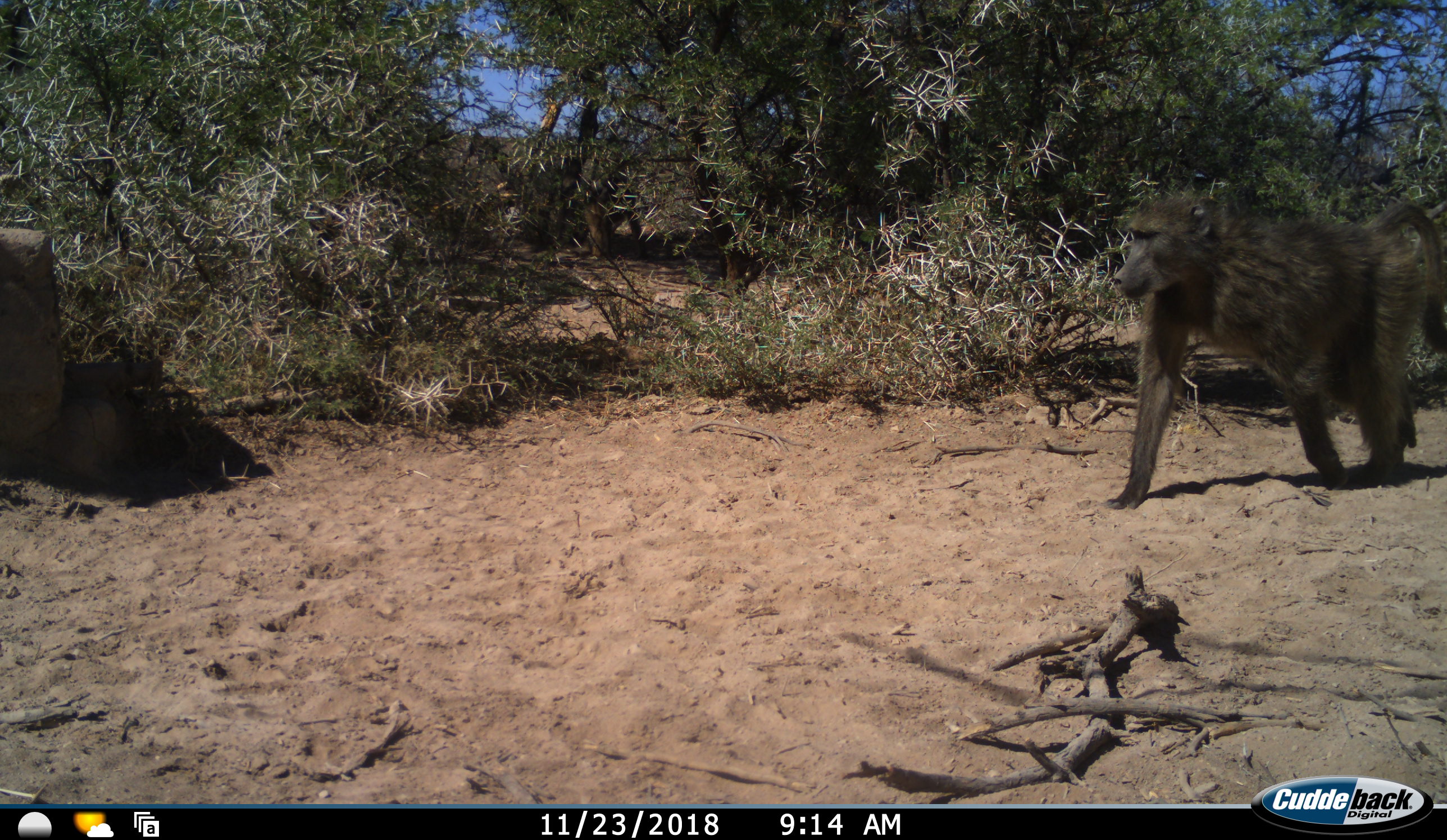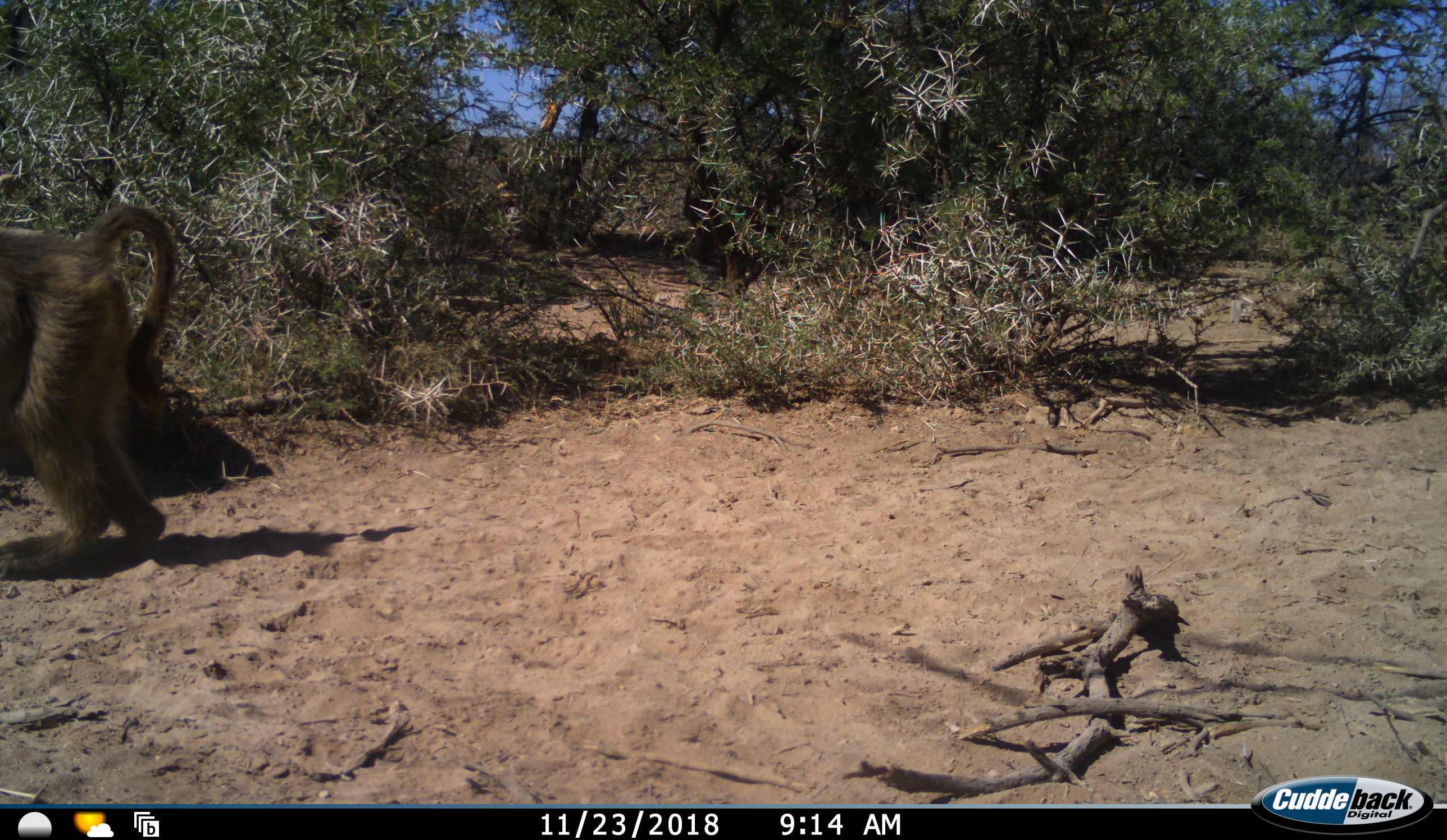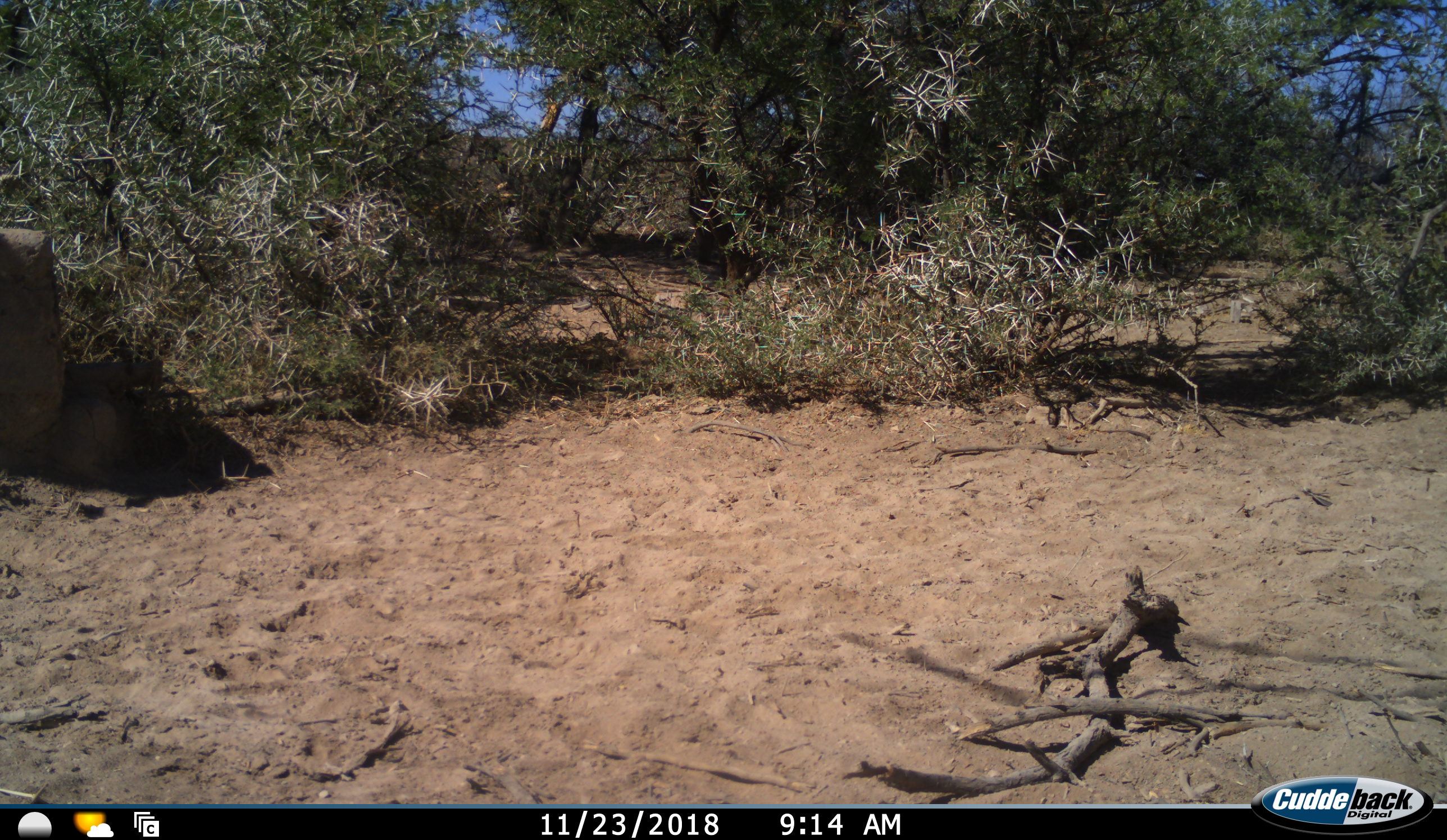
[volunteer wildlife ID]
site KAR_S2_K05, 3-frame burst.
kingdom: Animalia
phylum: Chordata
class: Mammalia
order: Primates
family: Cercopithecidae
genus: Papio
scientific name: Papio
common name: baboon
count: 2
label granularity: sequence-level